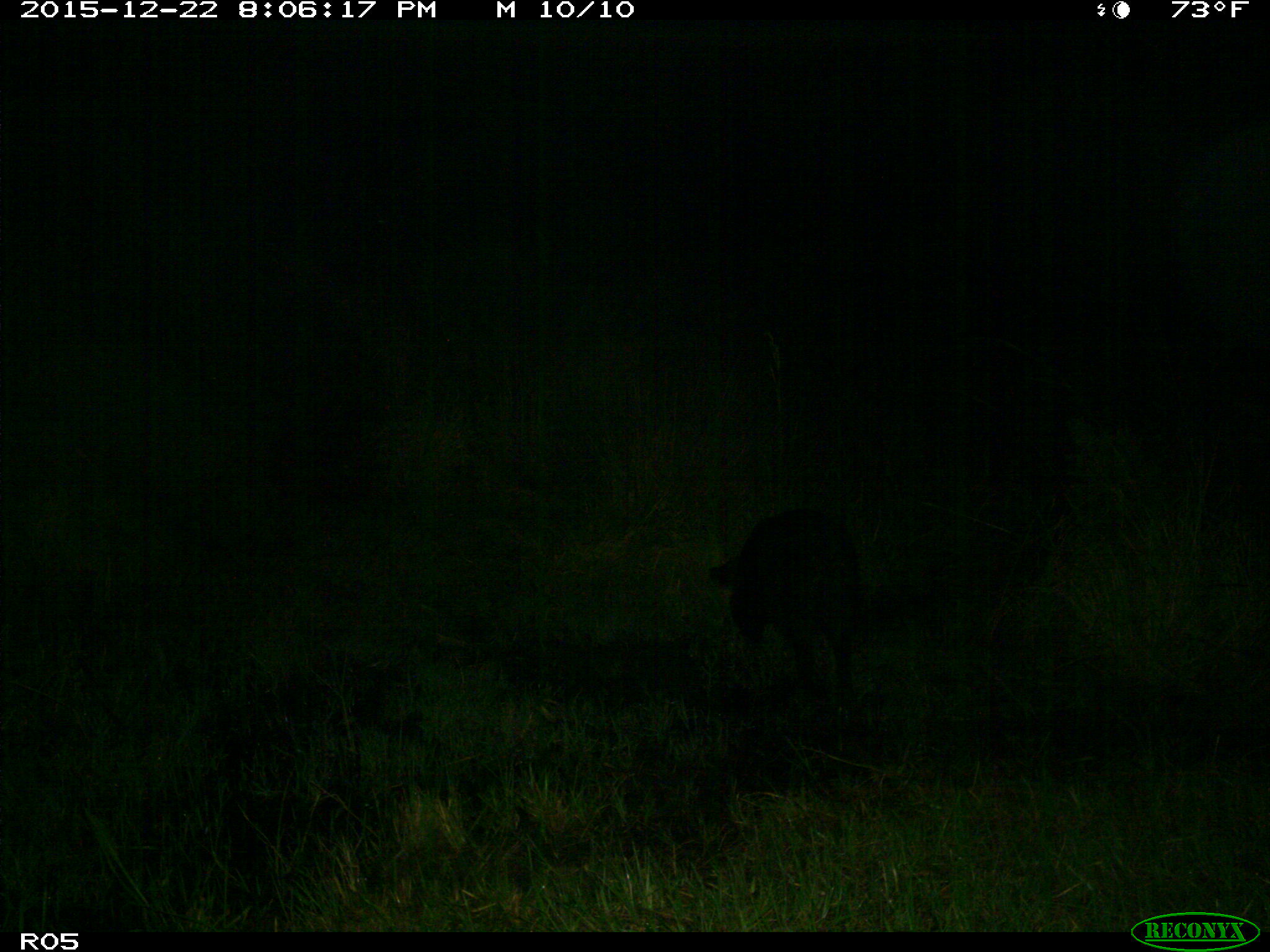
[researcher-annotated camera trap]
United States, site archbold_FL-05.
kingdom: Animalia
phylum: Chordata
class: Mammalia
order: Artiodactyla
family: Suidae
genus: Sus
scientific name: Sus scrofa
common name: wild boar